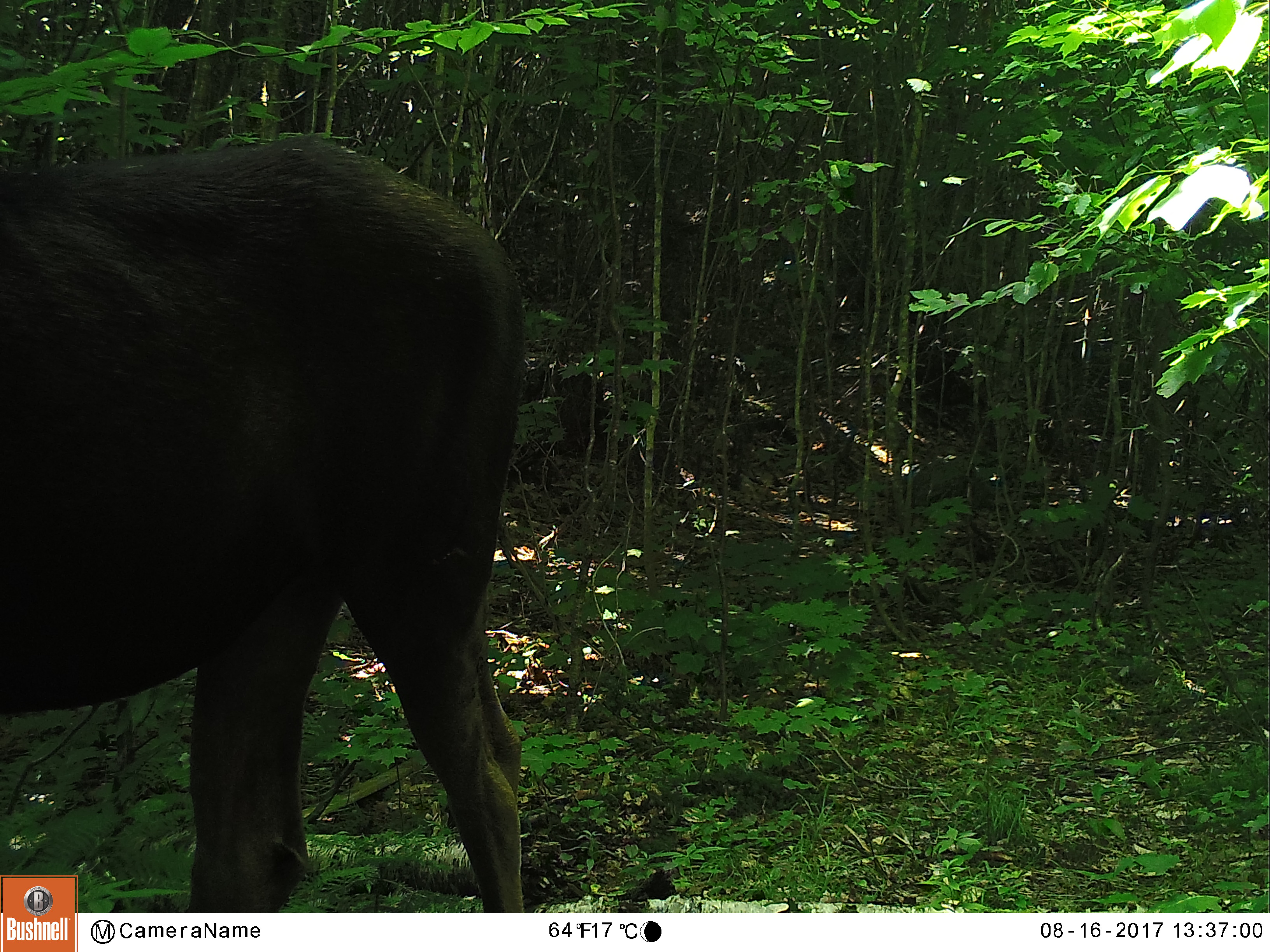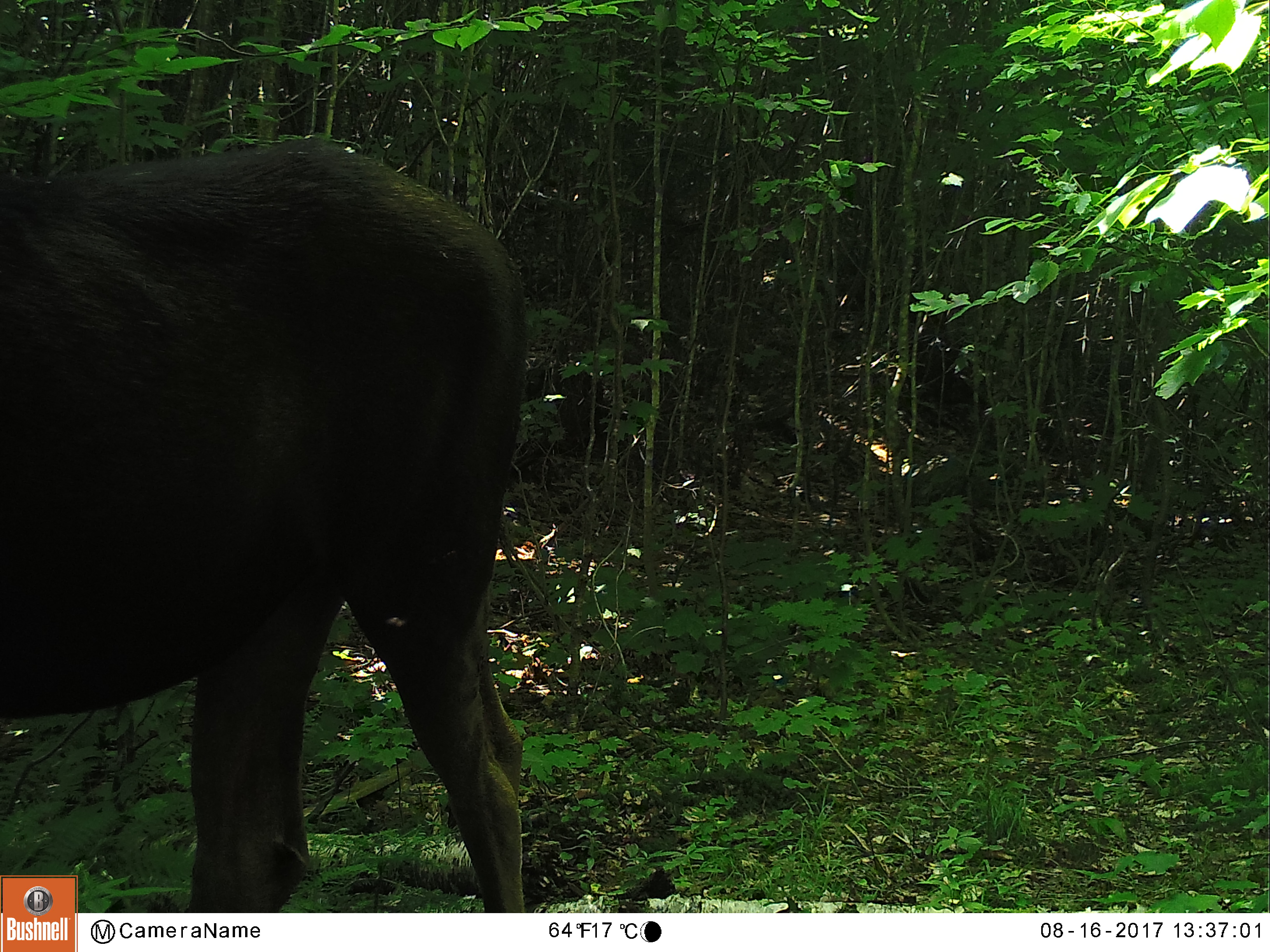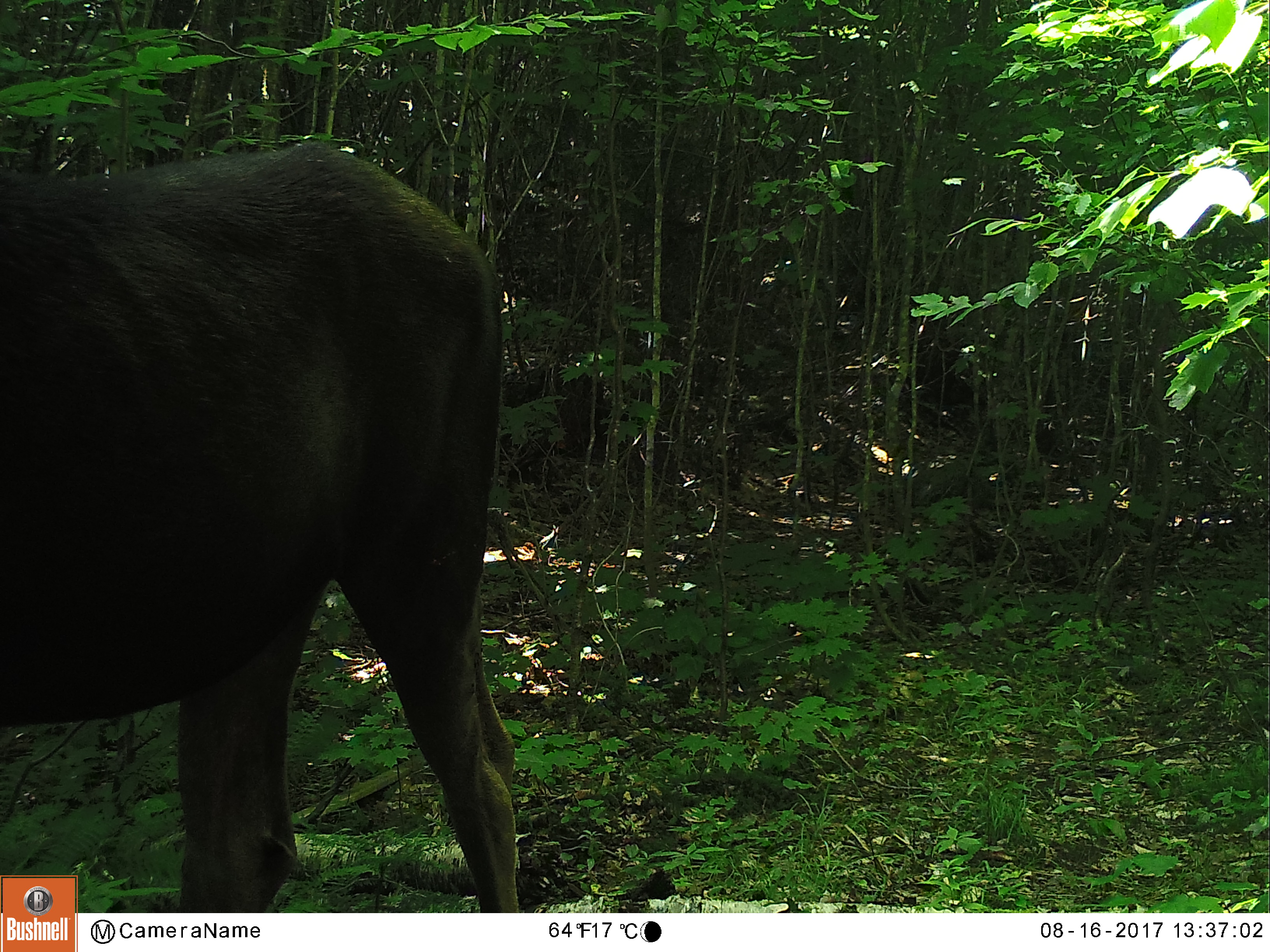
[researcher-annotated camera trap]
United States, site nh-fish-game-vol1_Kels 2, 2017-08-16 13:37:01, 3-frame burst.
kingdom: Animalia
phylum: Chordata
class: Mammalia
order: Artiodactyla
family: Cervidae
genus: Alces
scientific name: Alces alces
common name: moose